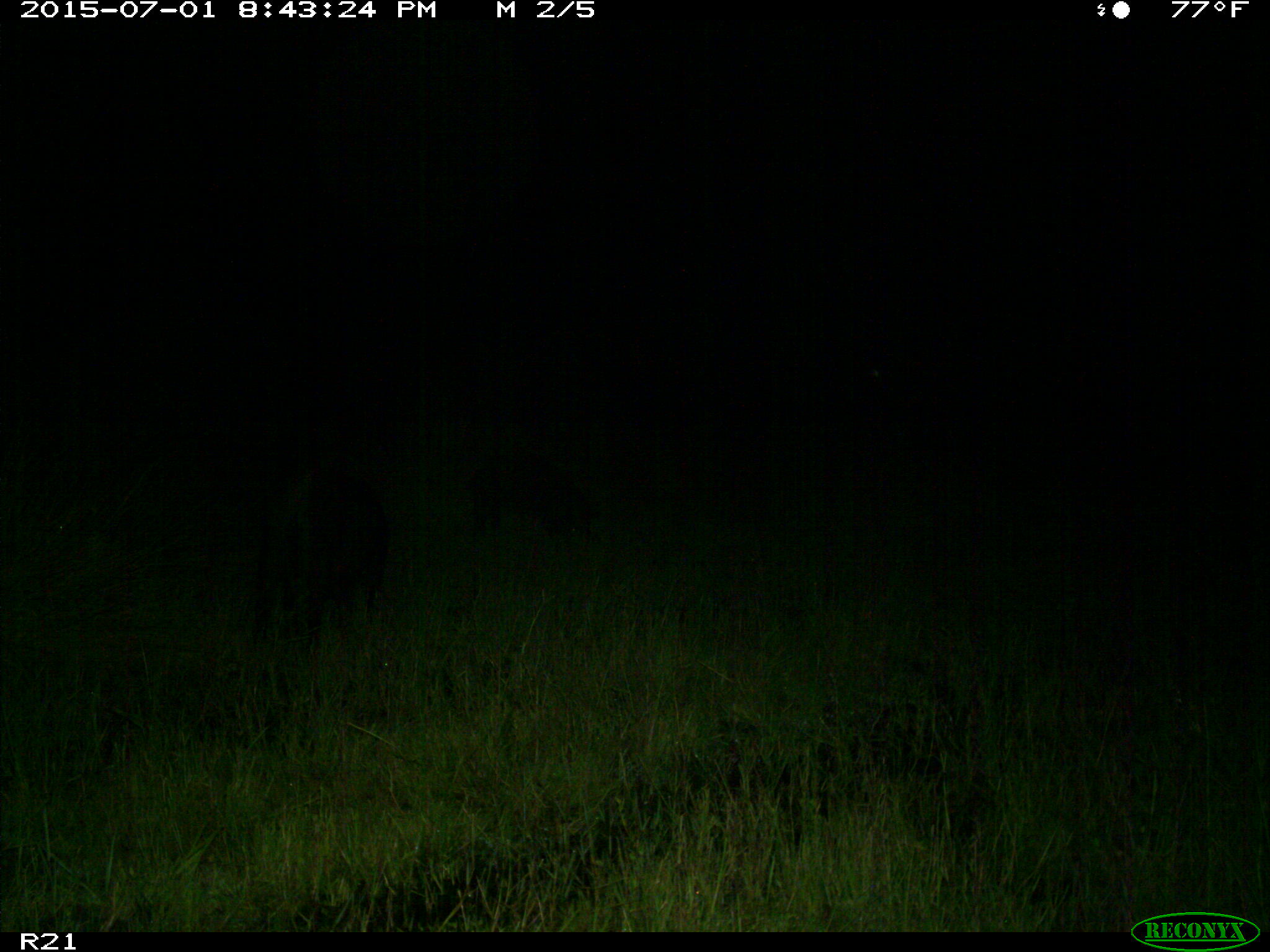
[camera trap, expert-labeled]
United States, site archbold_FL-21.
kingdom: Animalia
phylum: Chordata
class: Mammalia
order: Artiodactyla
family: Suidae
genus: Sus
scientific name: Sus scrofa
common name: wild boar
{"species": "Sus scrofa (wild boar)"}